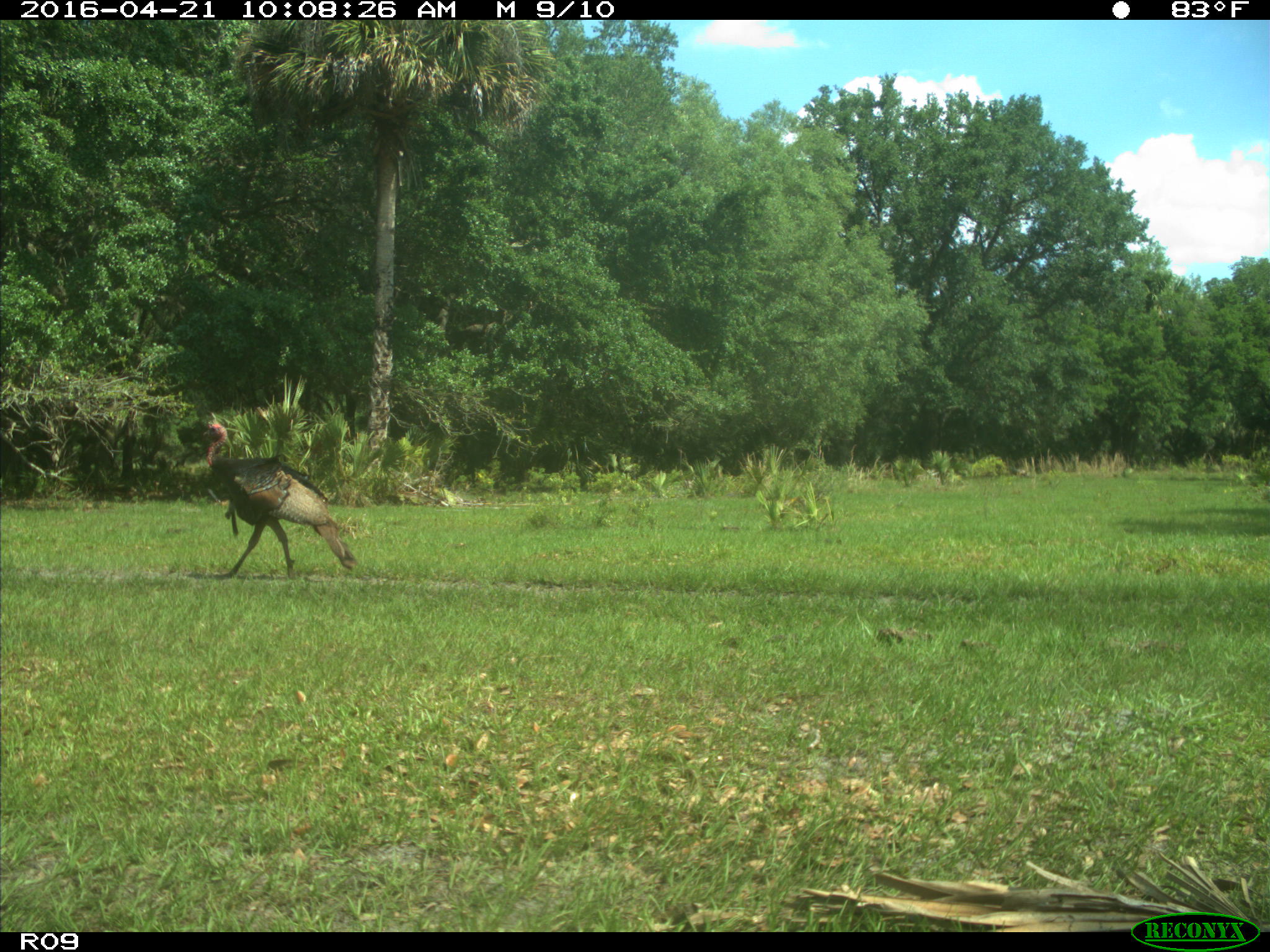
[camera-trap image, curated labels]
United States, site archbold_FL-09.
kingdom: Animalia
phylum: Chordata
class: Aves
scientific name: Aves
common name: birds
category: unidentified bird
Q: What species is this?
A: Unidentified bird (birds) (Aves).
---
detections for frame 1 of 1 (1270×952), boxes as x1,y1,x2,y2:
animal: 200,424,358,580